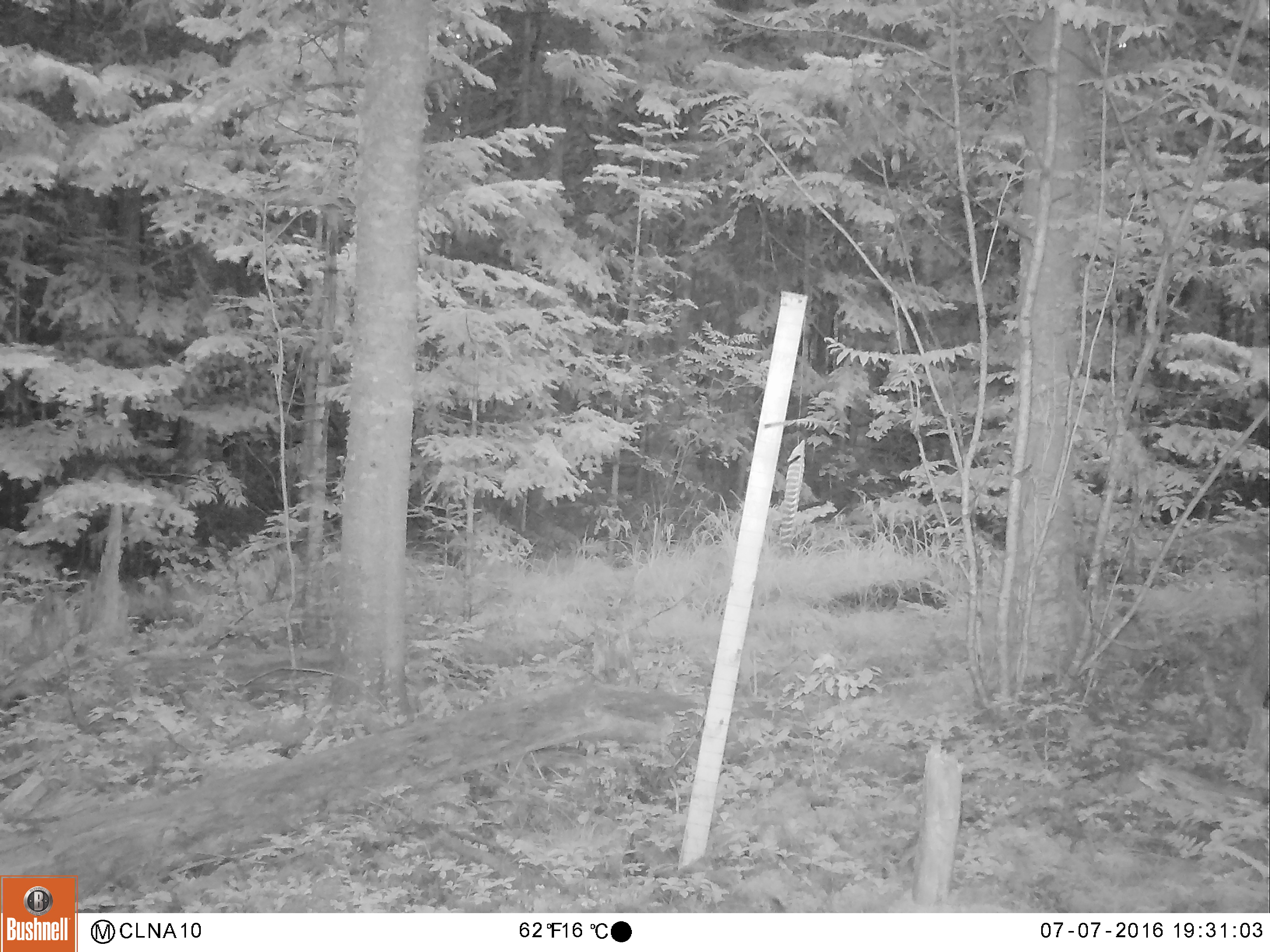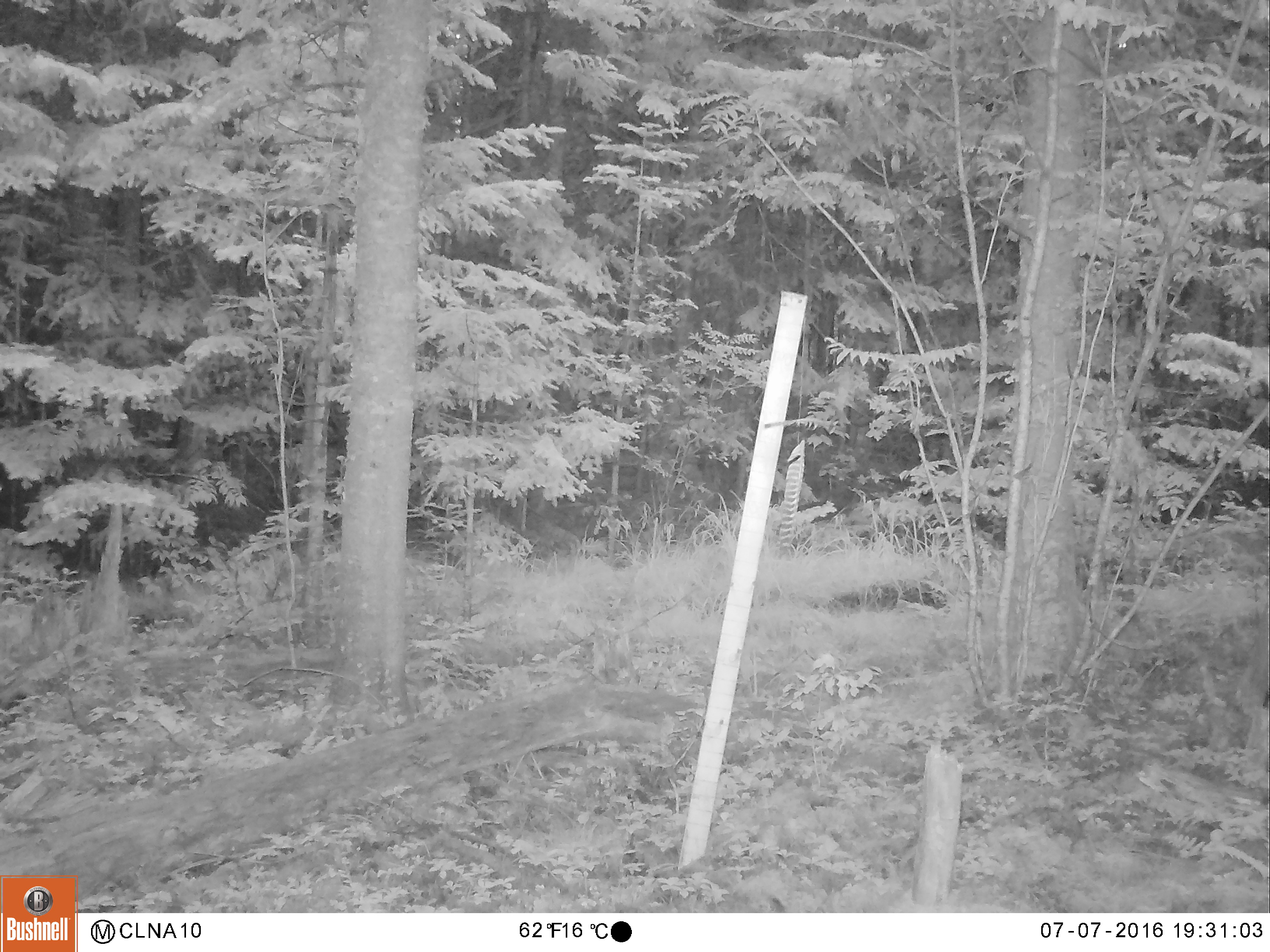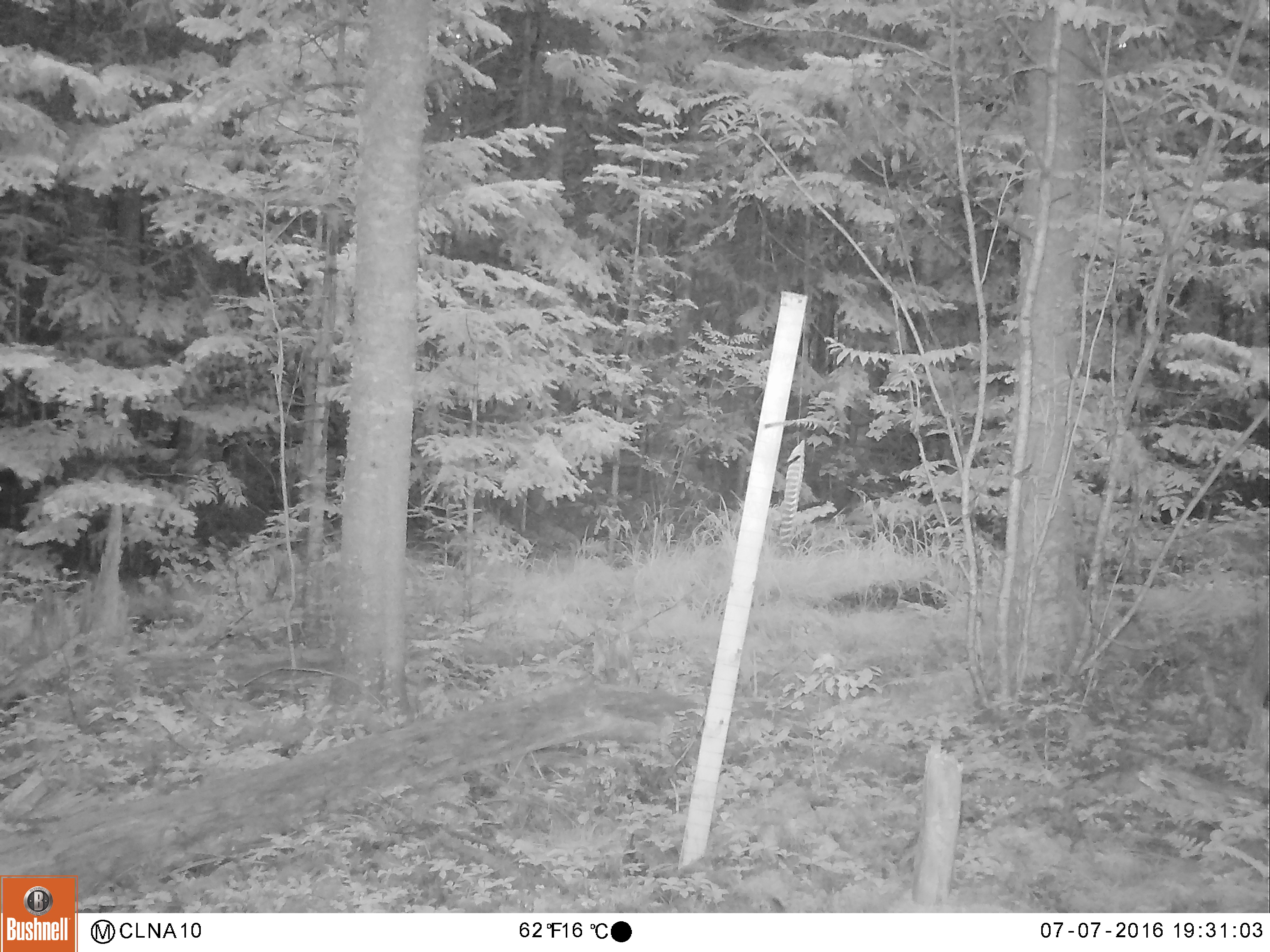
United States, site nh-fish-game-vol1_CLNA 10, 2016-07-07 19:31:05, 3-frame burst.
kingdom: Animalia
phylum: Chordata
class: Mammalia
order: Artiodactyla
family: Cervidae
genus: Alces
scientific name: Alces alces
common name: moose